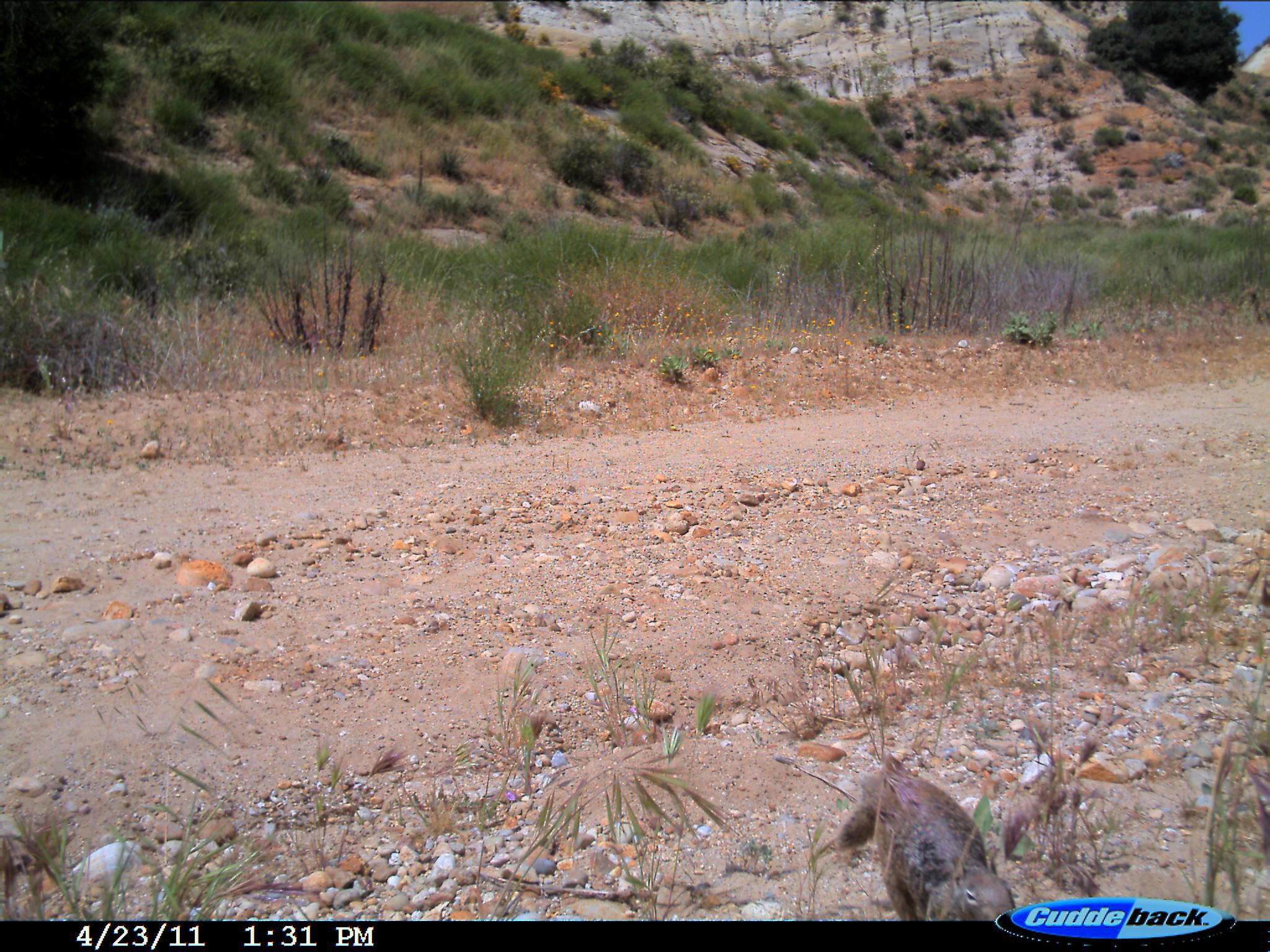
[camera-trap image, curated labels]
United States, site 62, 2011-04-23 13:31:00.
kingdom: Animalia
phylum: Chordata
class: Mammalia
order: Rodentia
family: Sciuridae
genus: Sciurus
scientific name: Sciurus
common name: squirrel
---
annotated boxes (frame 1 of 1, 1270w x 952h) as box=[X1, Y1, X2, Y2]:
squirrel: box=[835, 746, 1017, 923]